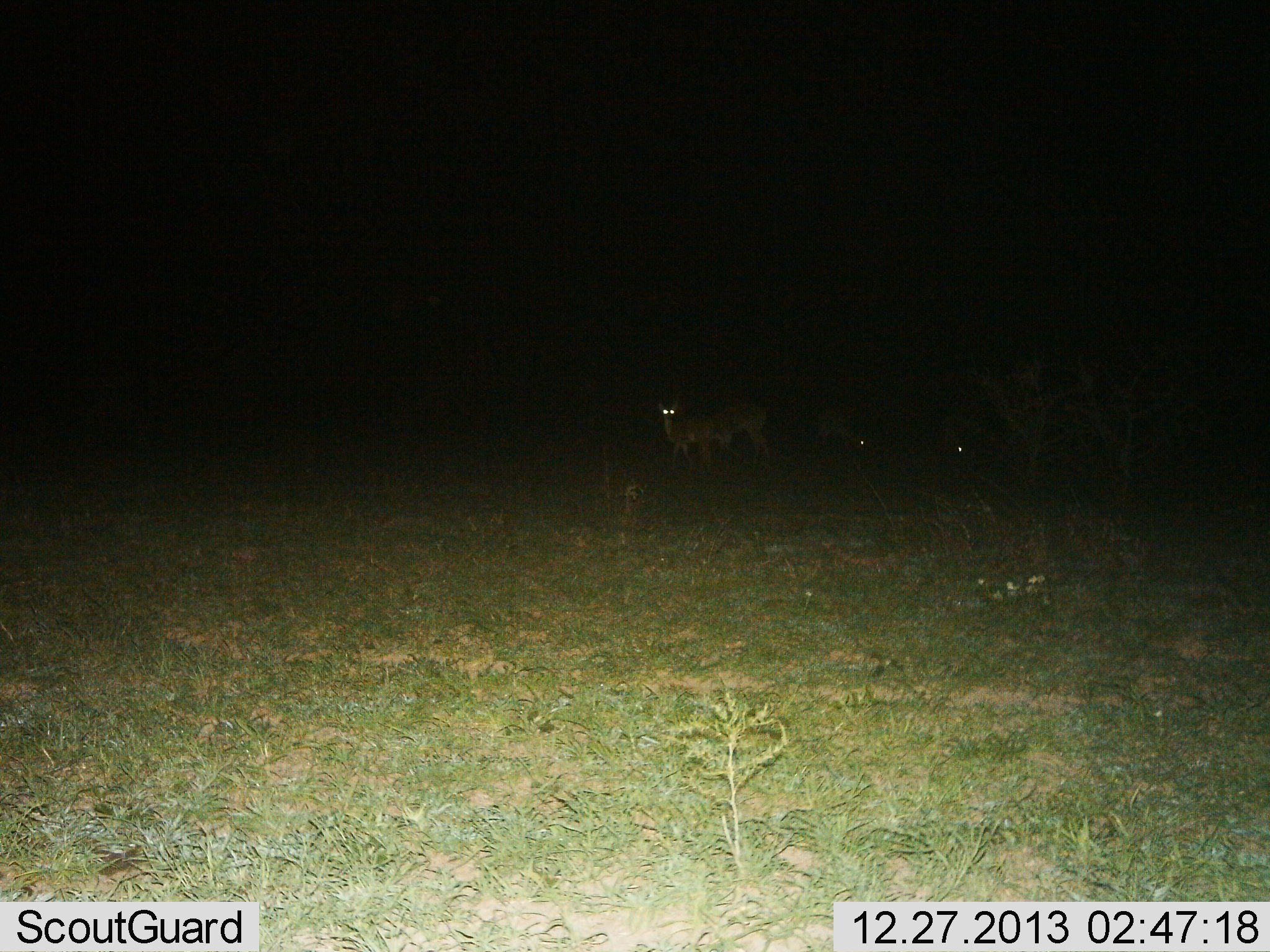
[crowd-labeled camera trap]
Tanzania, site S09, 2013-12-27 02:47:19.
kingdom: Animalia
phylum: Chordata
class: Mammalia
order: Artiodactyla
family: Bovidae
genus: Aepyceros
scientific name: Aepyceros melampus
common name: impala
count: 4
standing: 89%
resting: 0%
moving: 22%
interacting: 0%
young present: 0%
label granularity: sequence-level